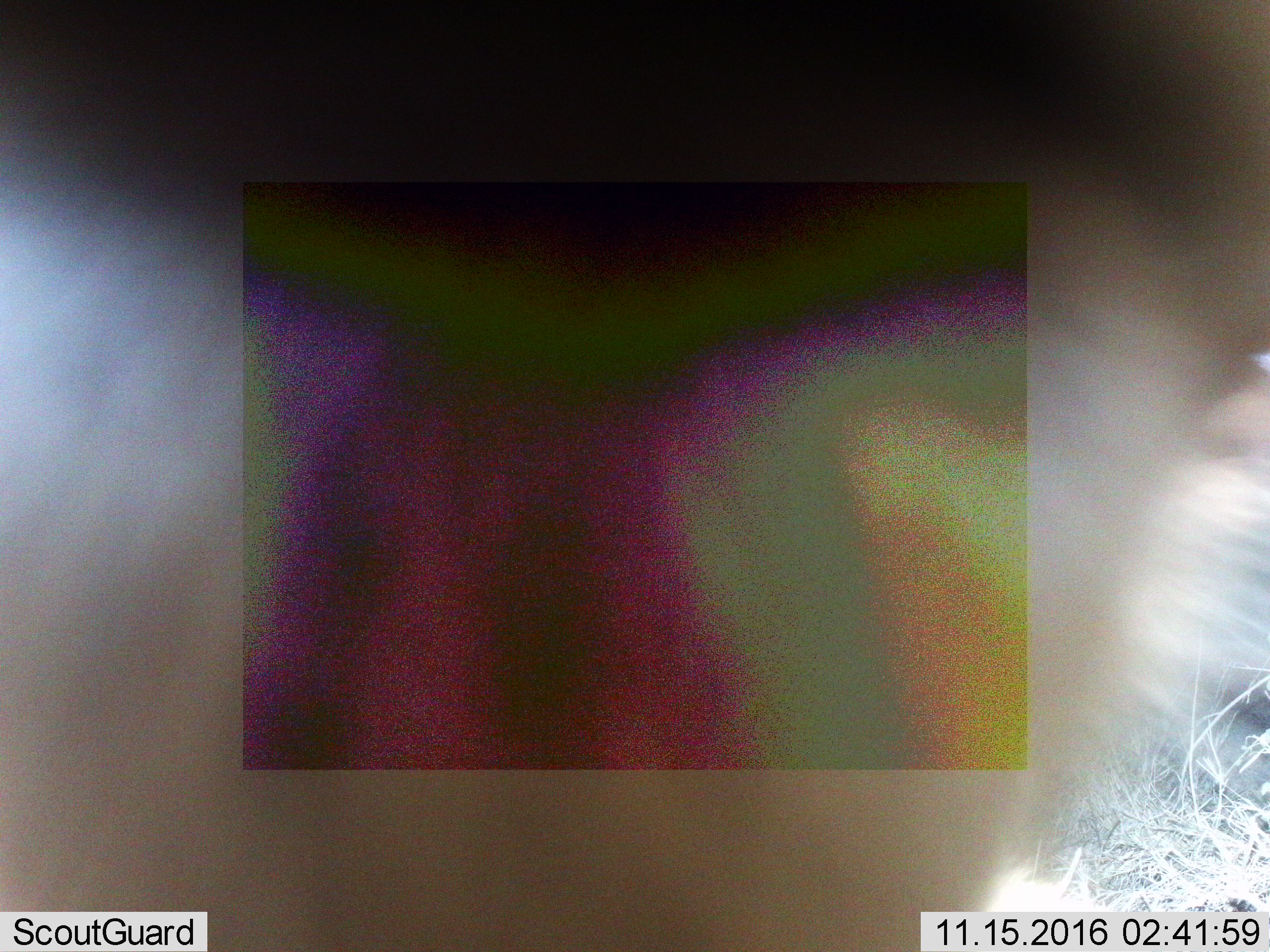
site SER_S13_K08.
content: unidentified animal